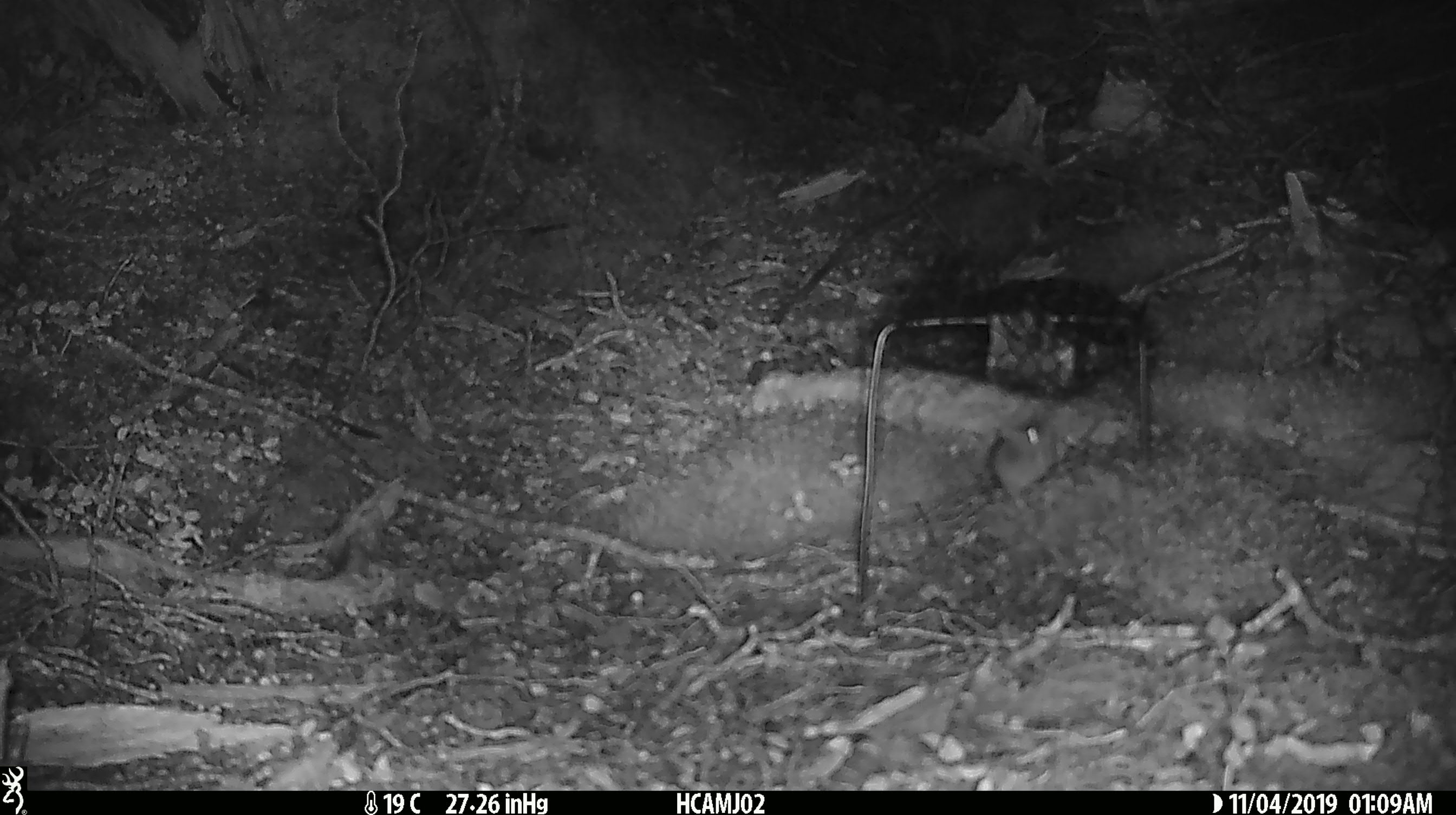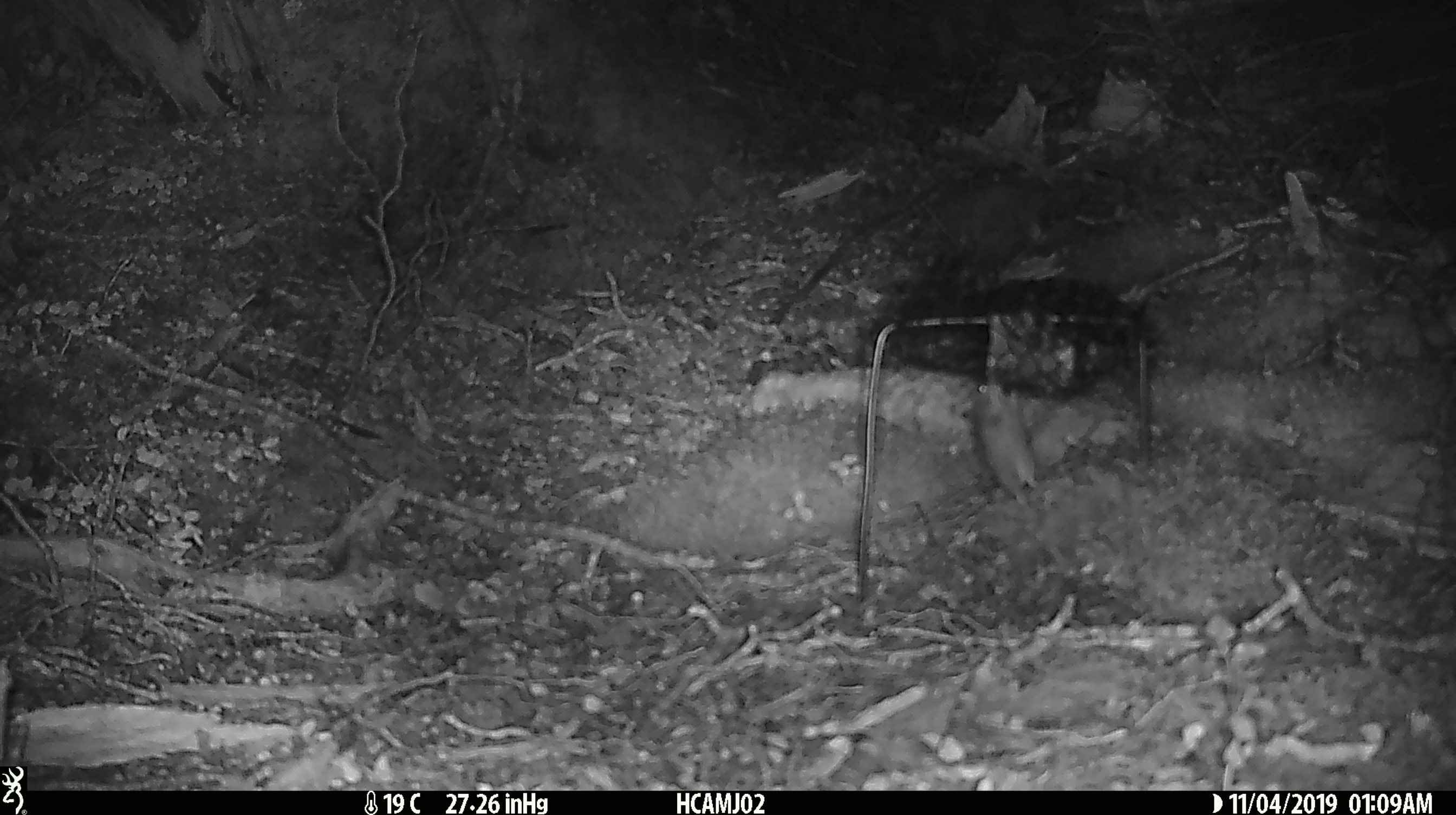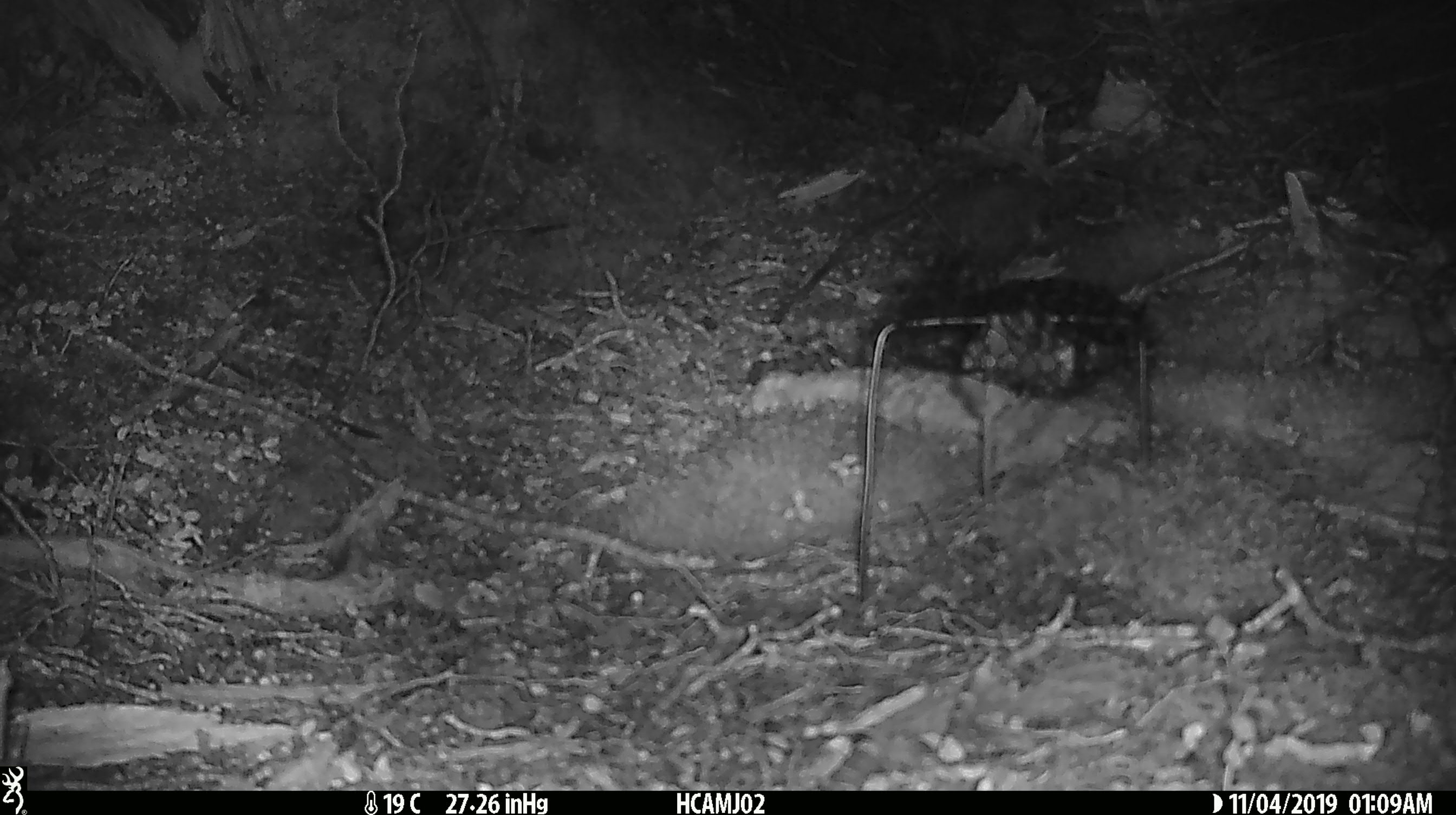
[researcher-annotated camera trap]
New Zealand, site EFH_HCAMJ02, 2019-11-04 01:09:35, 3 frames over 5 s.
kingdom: Animalia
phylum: Chordata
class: Mammalia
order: Rodentia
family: Muridae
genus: Mus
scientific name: Mus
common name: mouse